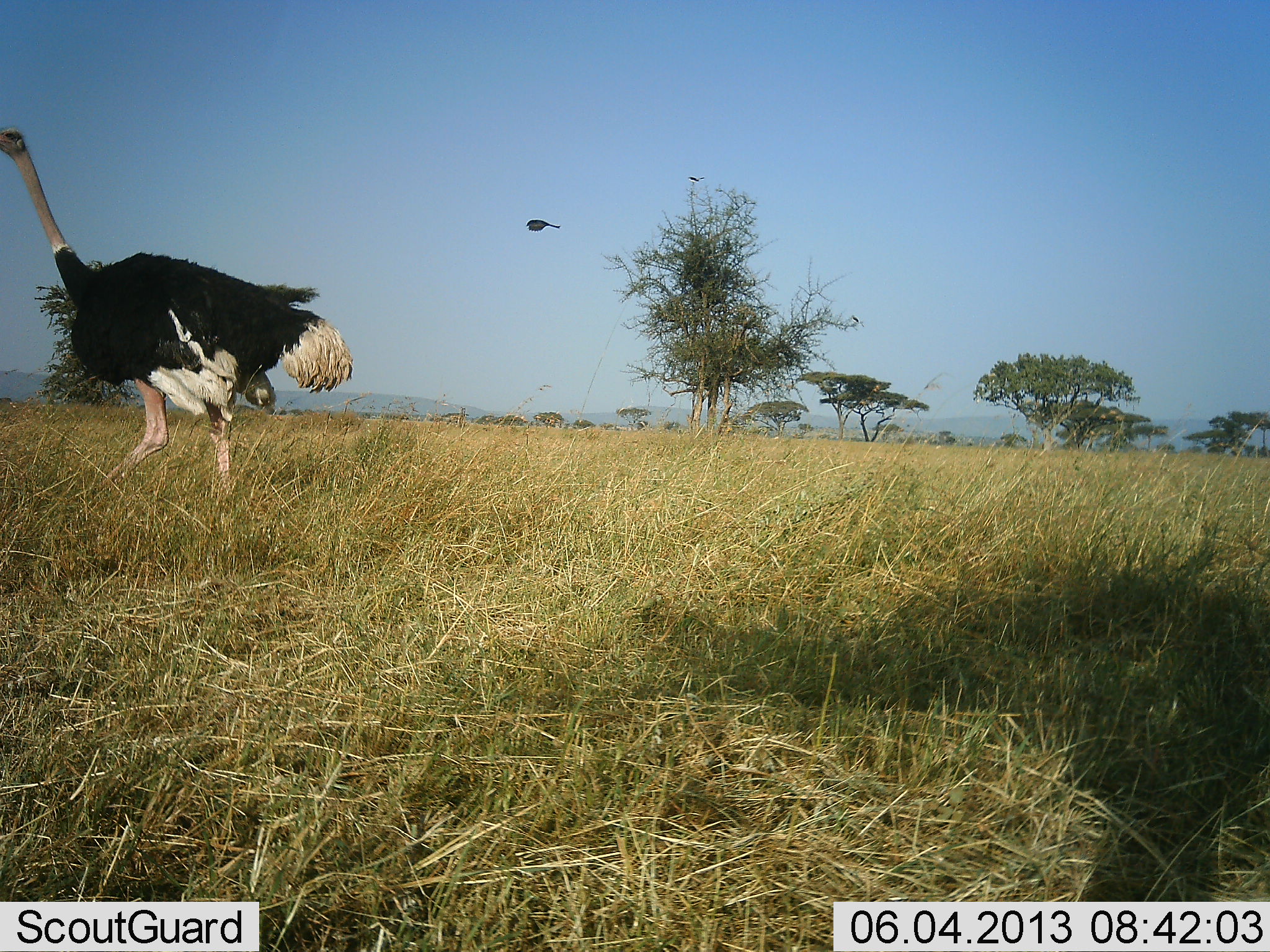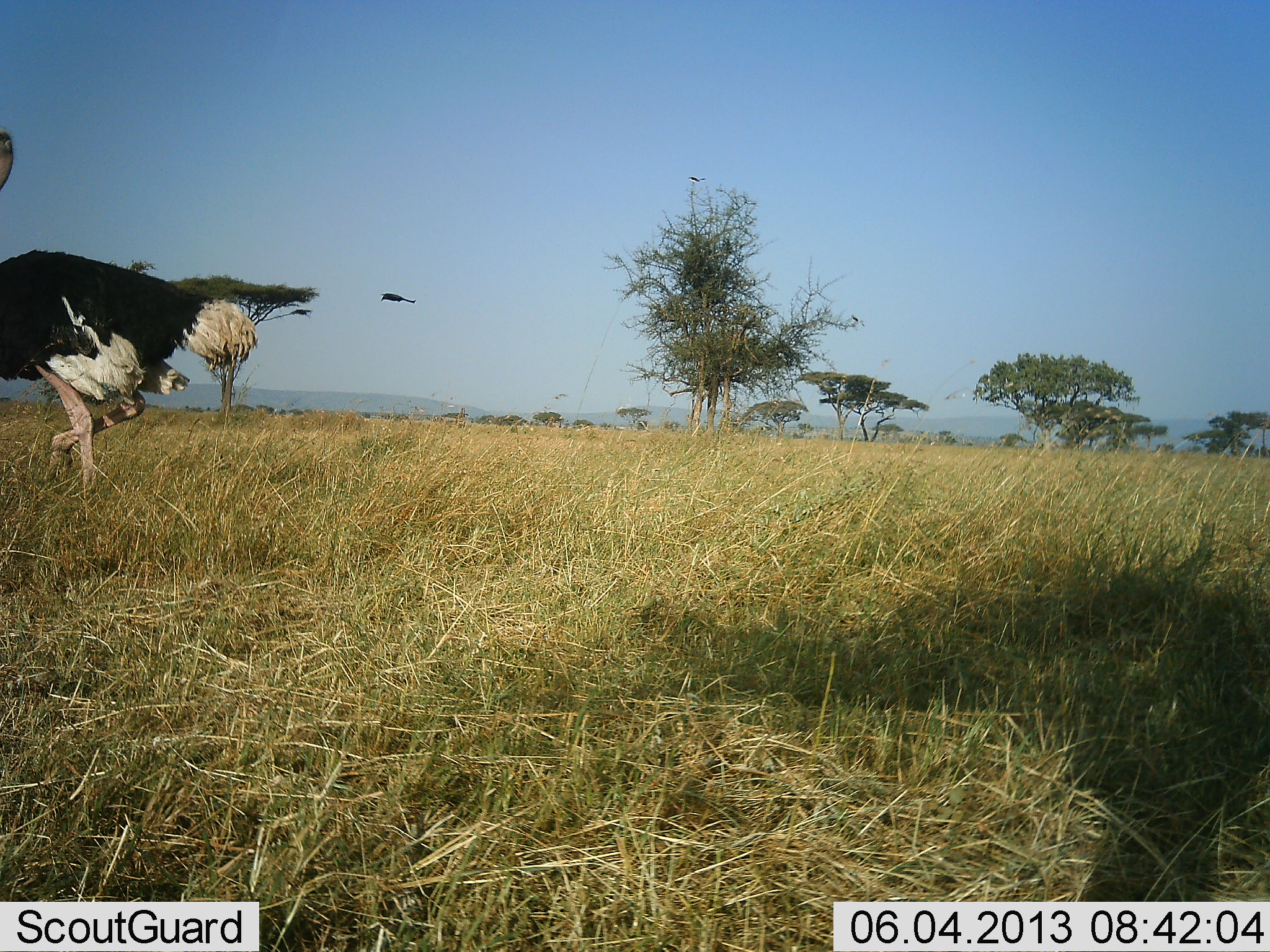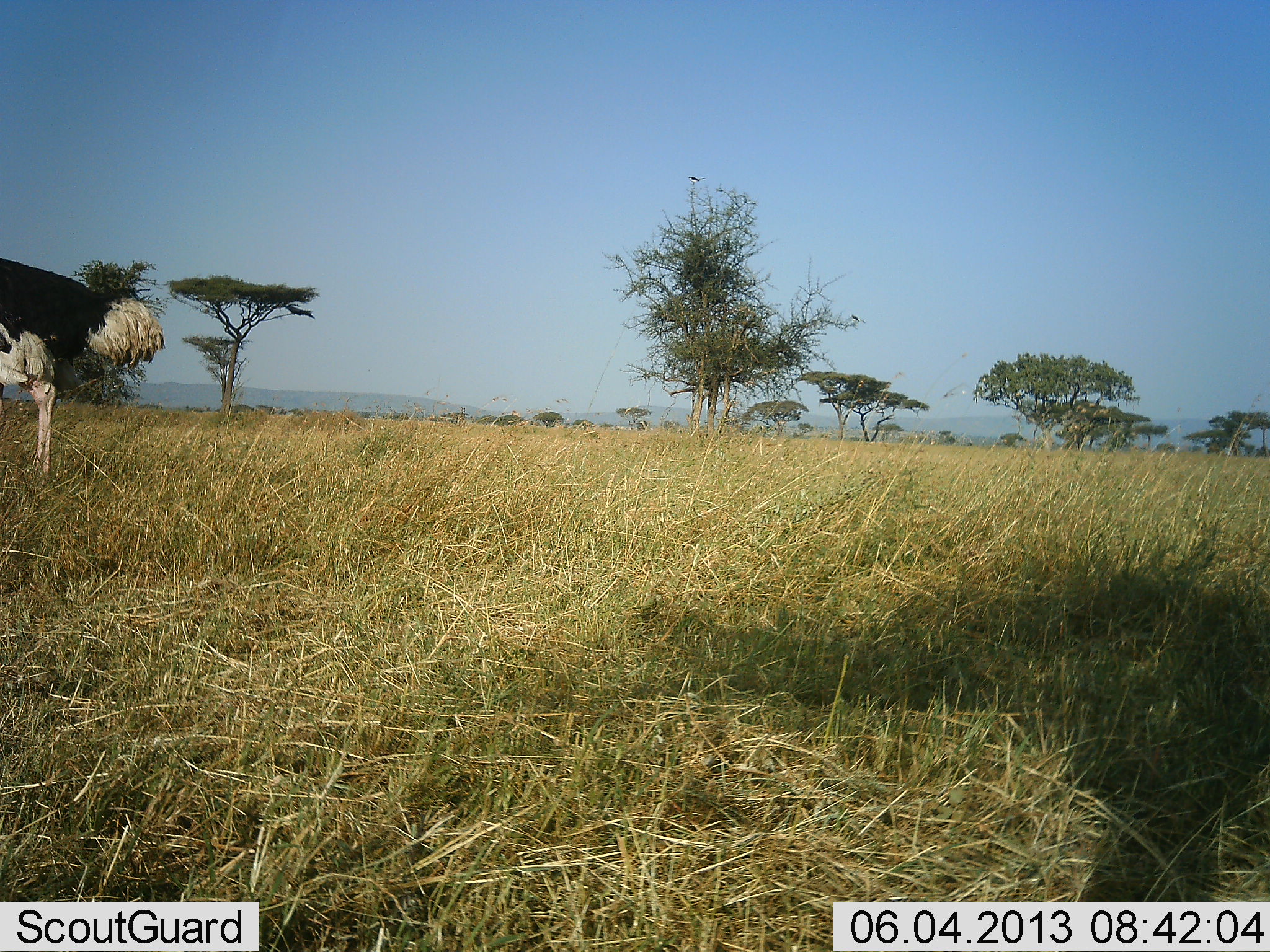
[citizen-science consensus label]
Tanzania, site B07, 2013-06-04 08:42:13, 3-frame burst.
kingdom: Animalia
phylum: Chordata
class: Aves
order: Struthioniformes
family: Struthionidae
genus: Struthio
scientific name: Struthio camelus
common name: ostrich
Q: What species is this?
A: Ostrich (Struthio camelus).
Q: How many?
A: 1.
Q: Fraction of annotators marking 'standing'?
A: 11%.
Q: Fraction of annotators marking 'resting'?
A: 0%.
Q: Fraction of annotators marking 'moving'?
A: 94%.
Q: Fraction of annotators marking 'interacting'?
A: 0%.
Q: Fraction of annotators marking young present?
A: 0%.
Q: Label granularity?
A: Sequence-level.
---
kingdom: Animalia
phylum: Chordata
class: Aves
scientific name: Aves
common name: bird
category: otherbird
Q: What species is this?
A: Otherbird (bird) (Aves).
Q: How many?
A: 1.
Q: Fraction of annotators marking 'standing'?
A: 0%.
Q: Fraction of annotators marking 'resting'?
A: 0%.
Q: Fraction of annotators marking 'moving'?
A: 100%.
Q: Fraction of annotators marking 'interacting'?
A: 10%.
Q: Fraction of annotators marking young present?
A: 0%.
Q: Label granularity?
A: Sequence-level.